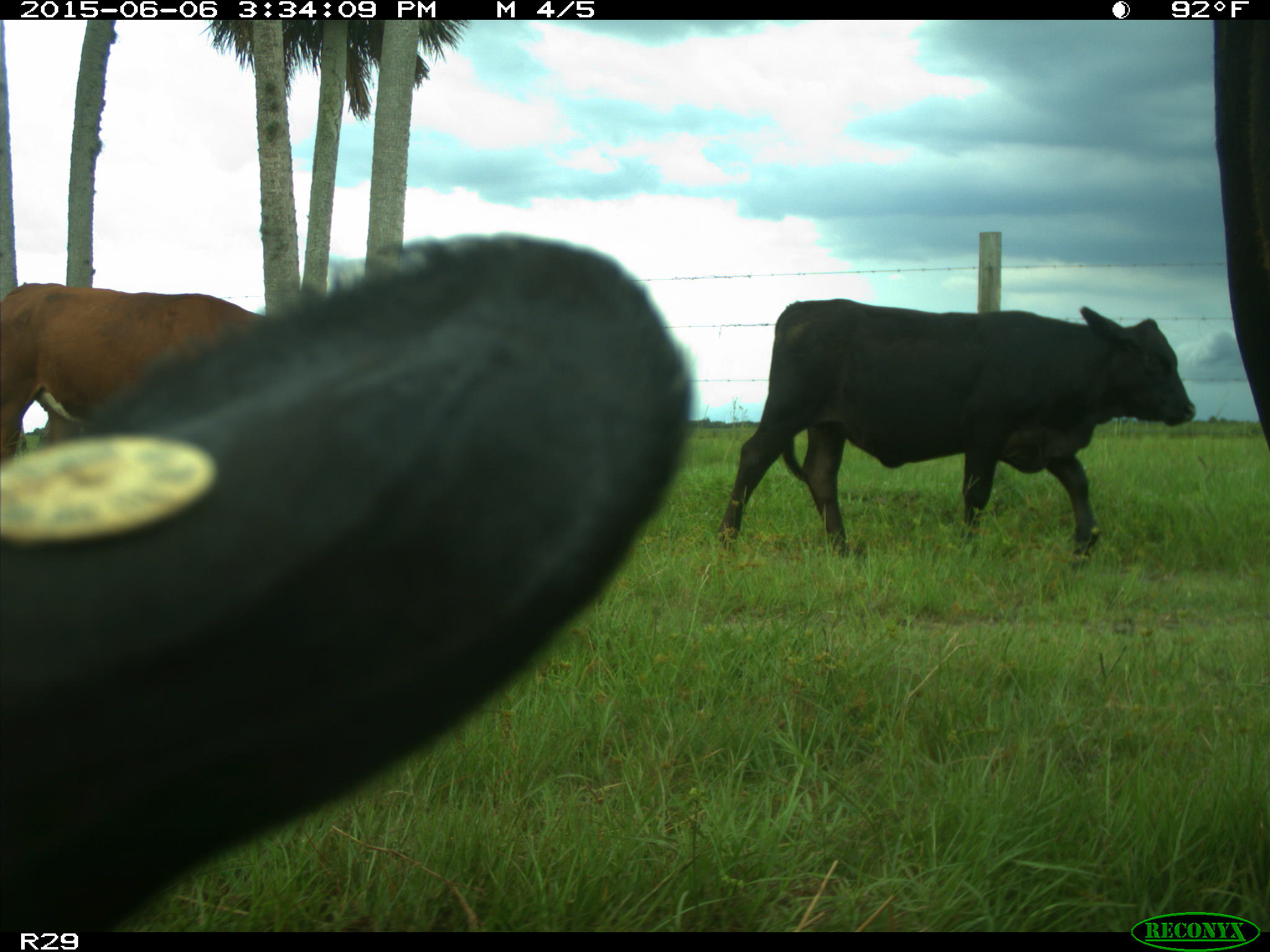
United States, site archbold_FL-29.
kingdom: Animalia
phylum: Chordata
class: Mammalia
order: Artiodactyla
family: Bovidae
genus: Bos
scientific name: Bos taurus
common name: domestic cow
Bos taurus (domestic cow).